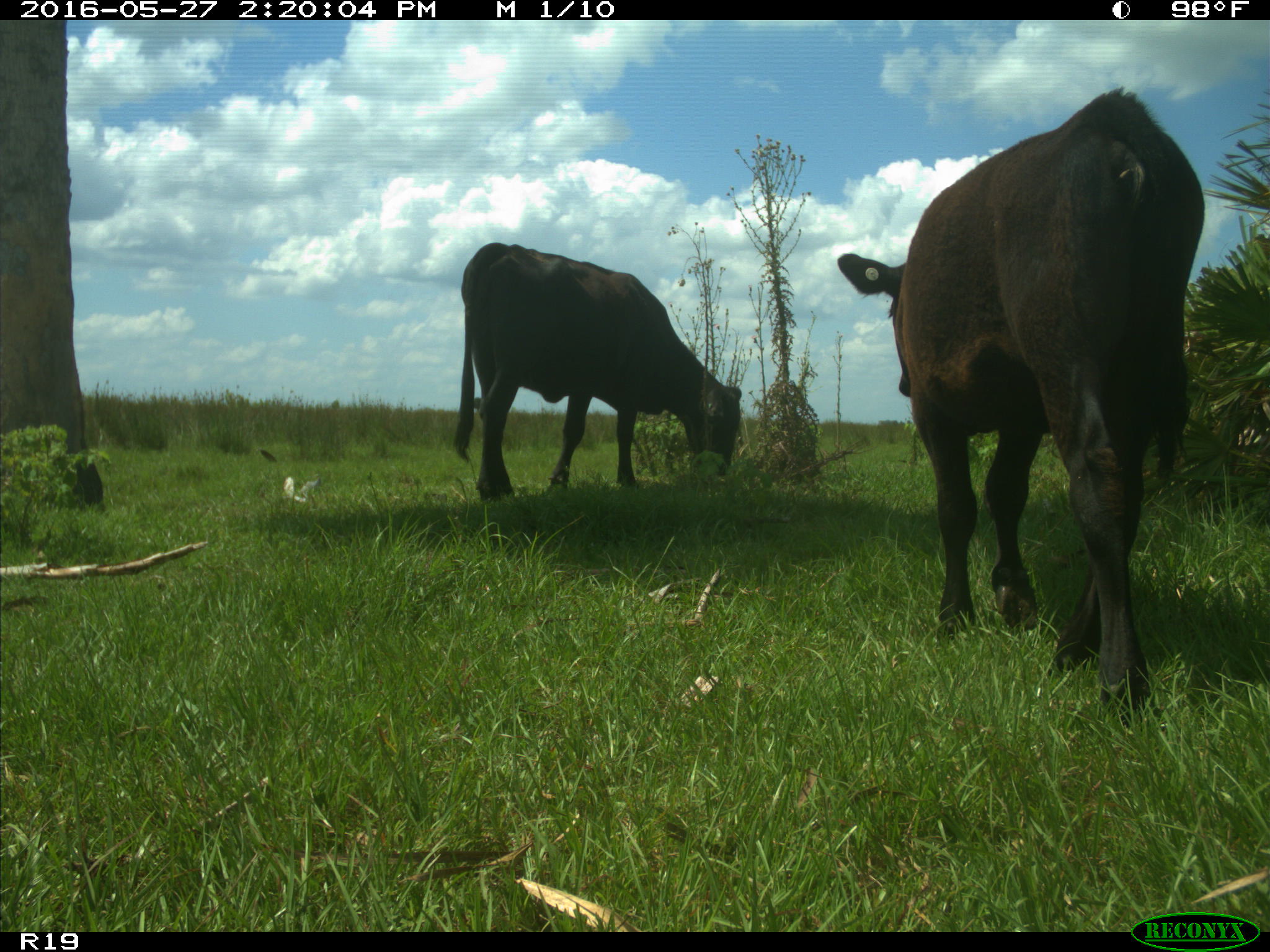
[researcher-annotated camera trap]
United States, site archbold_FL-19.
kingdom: Animalia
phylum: Chordata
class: Mammalia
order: Artiodactyla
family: Bovidae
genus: Bos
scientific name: Bos taurus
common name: domestic cow